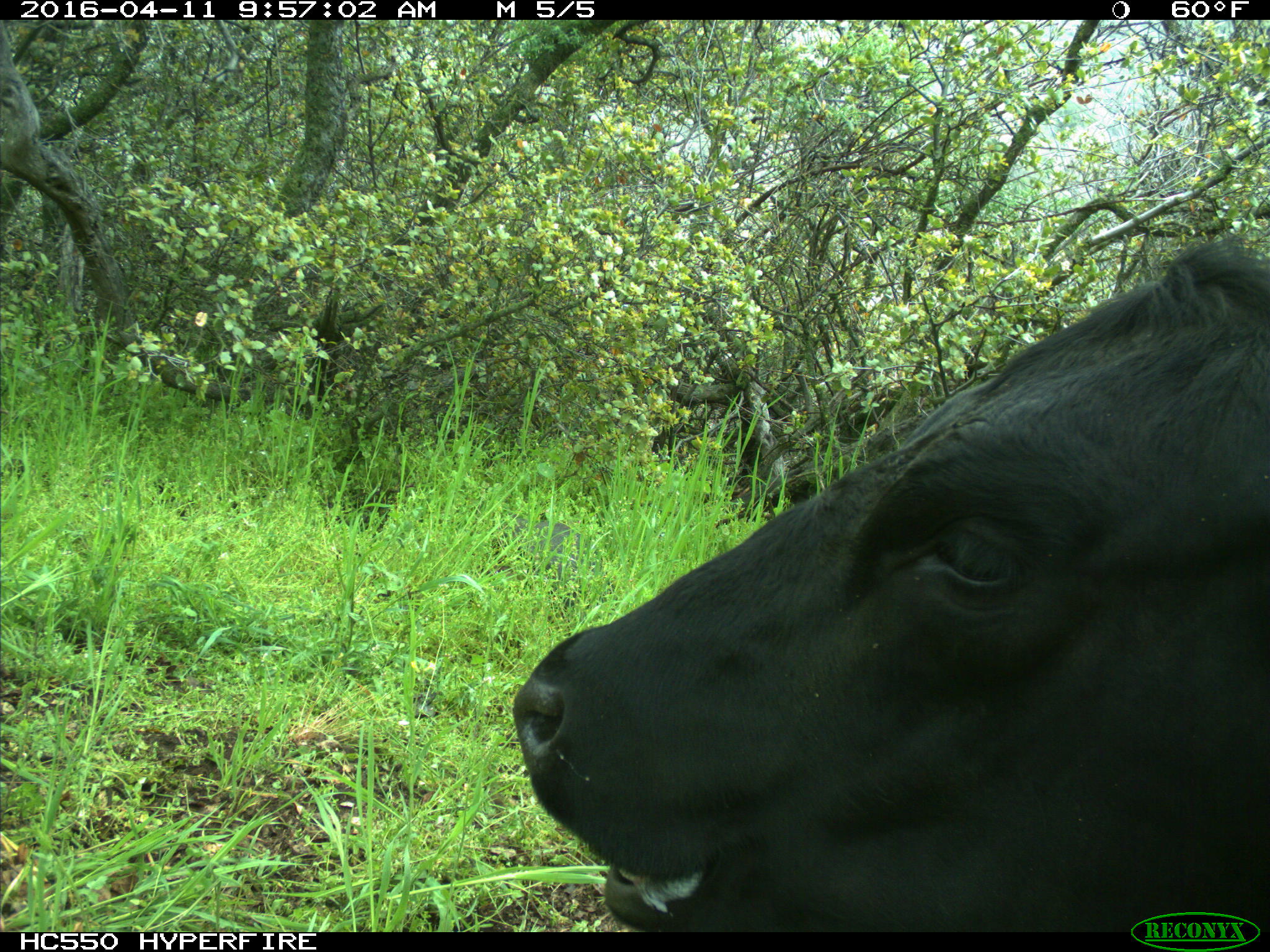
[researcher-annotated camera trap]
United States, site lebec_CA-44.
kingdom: Animalia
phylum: Chordata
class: Mammalia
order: Artiodactyla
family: Bovidae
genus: Bos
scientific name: Bos taurus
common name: domestic cow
Bos taurus (domestic cow).